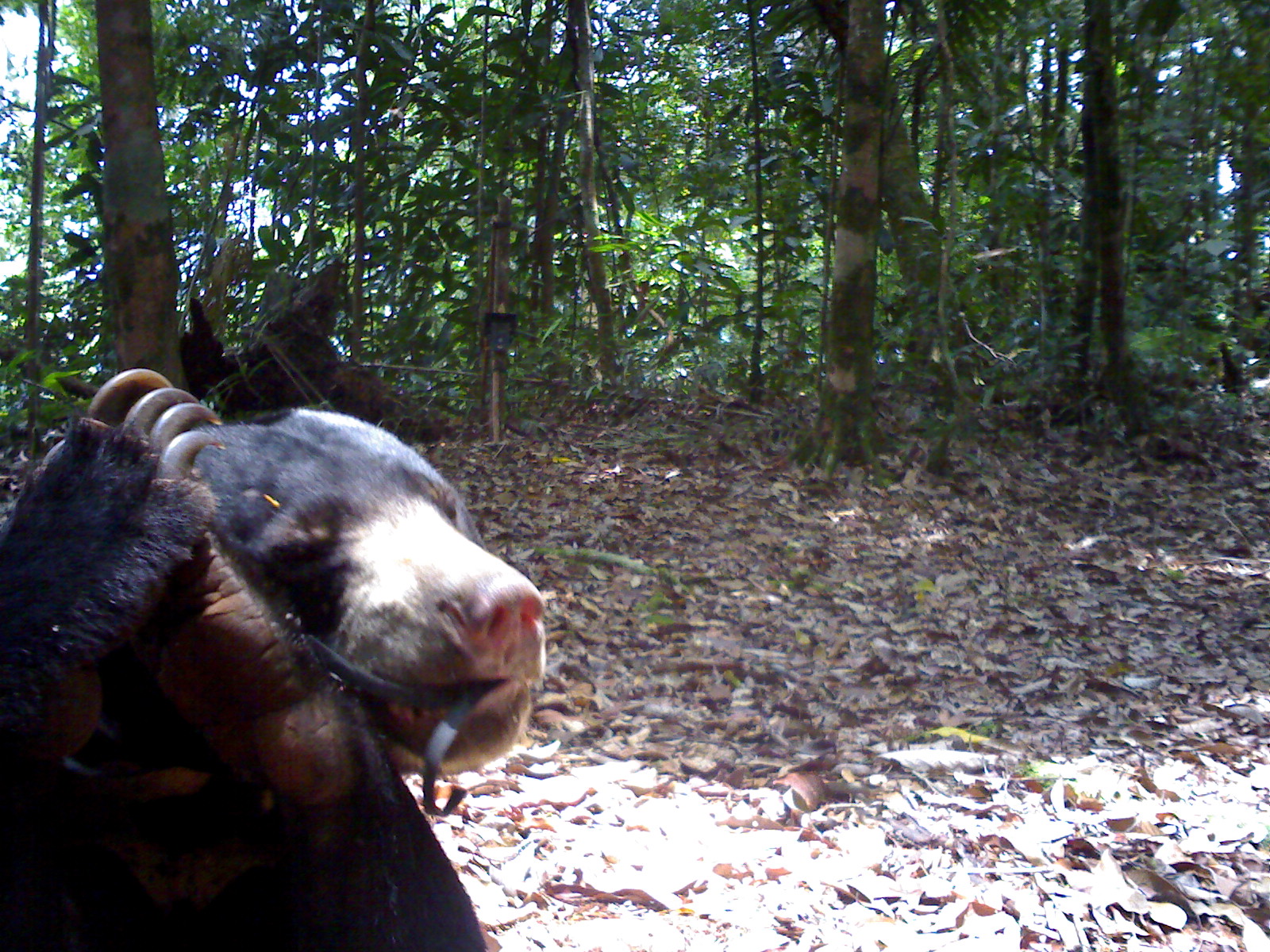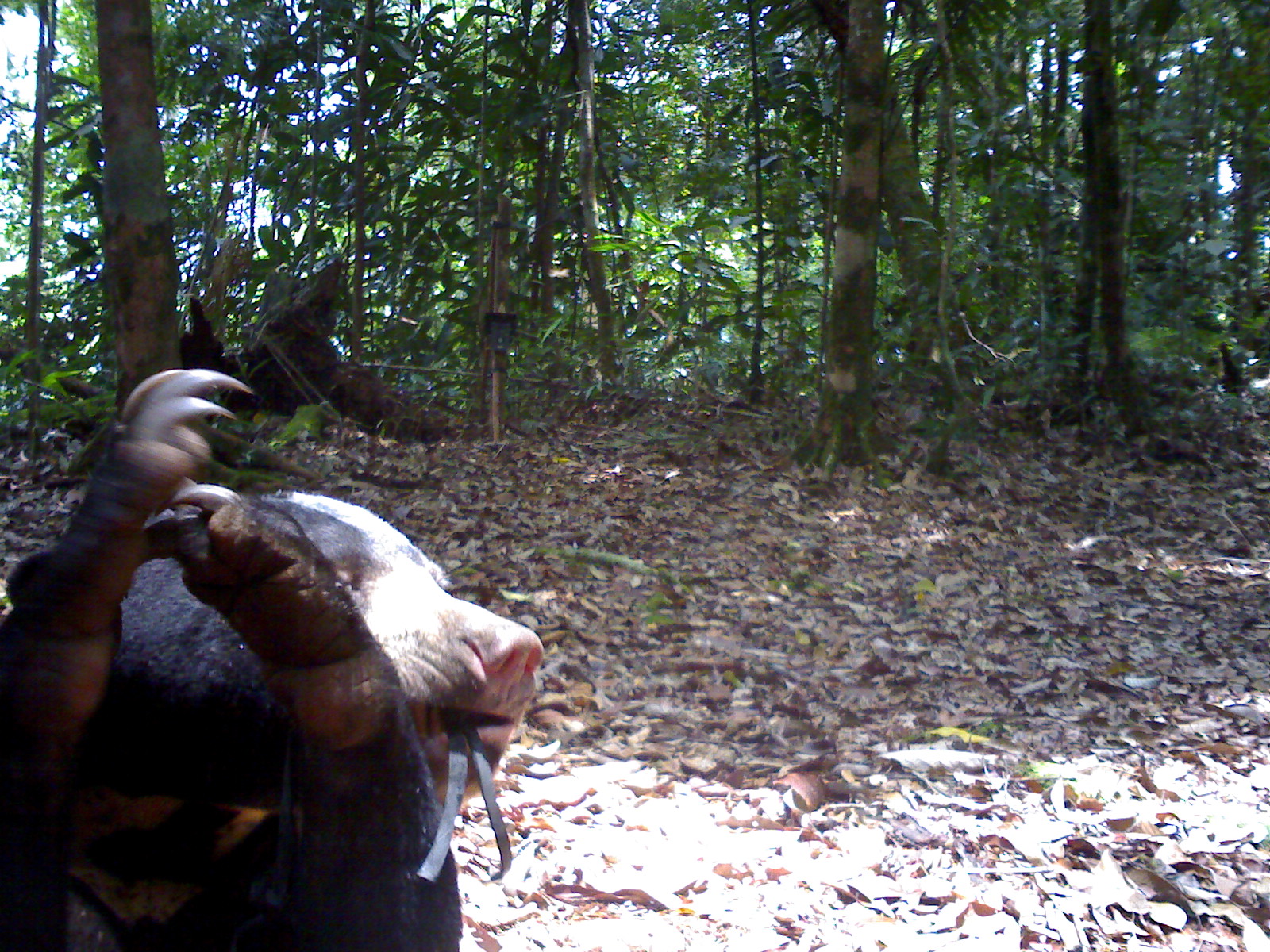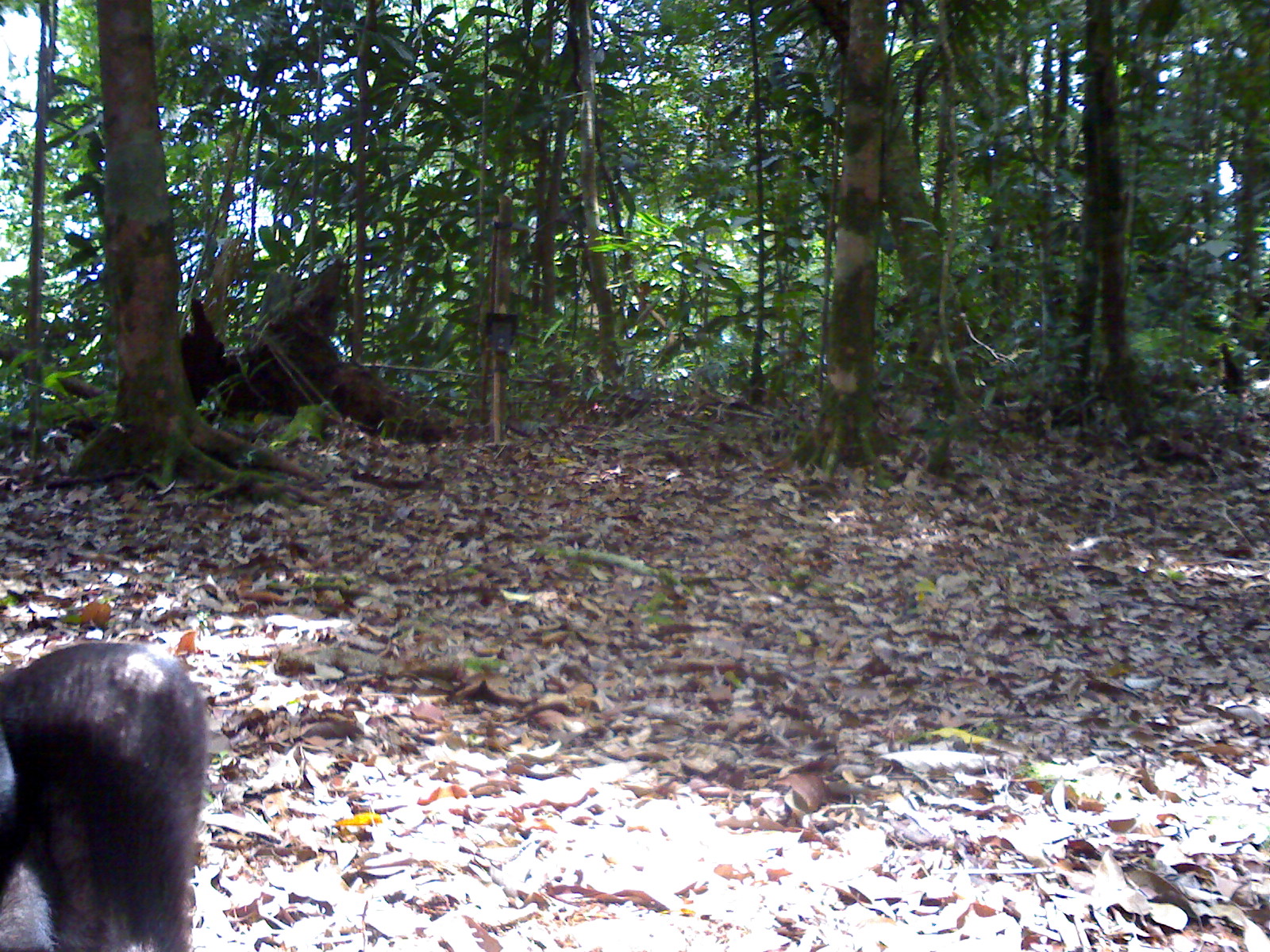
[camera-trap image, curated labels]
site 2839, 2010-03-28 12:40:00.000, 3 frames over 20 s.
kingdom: Animalia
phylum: Chordata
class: Mammalia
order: Carnivora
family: Ursidae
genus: Helarctos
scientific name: Helarctos malayanus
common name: sun bear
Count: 1.